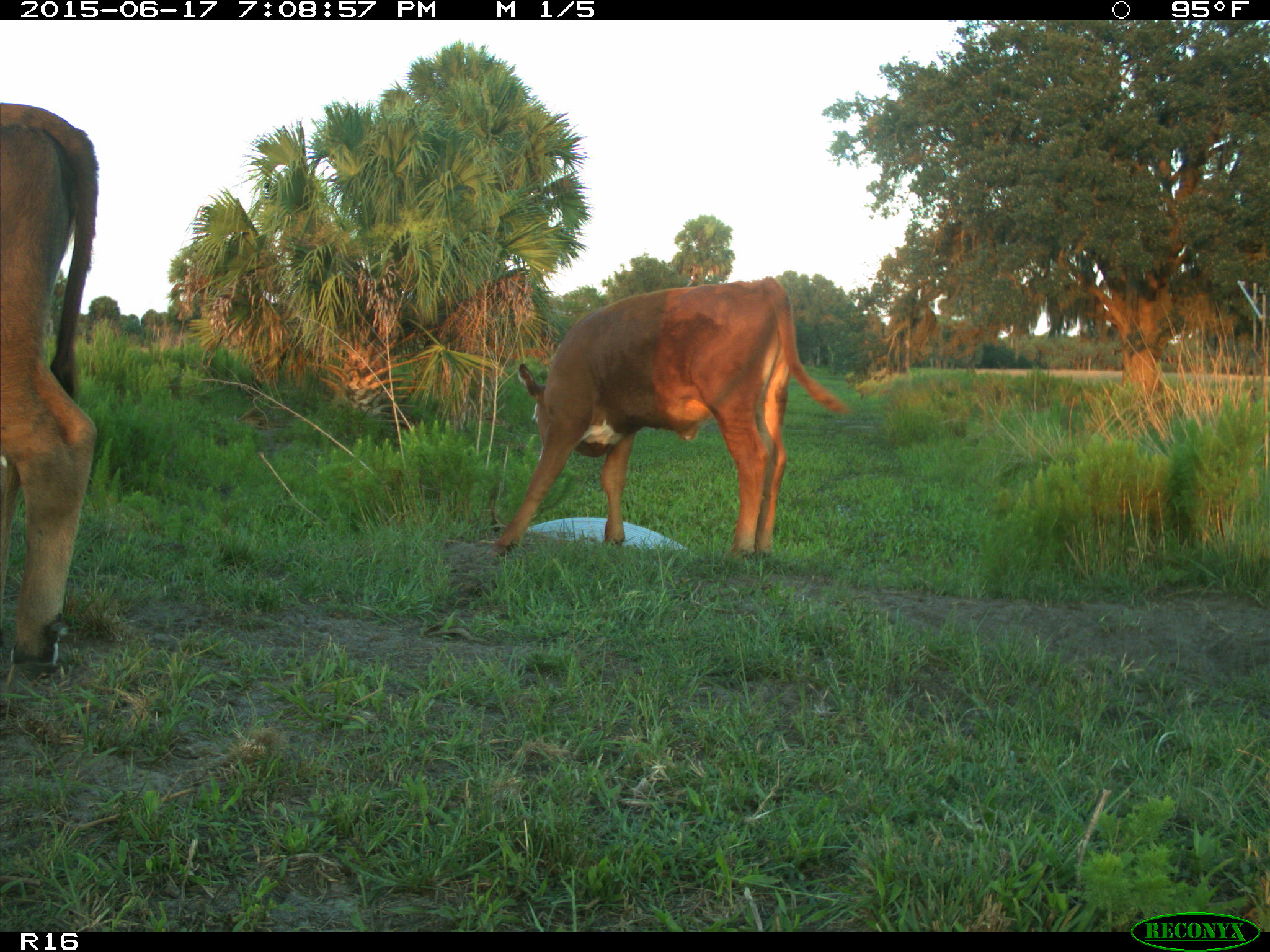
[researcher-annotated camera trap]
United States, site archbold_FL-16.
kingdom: Animalia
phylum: Chordata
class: Mammalia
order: Artiodactyla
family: Bovidae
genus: Bos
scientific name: Bos taurus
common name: domestic cow